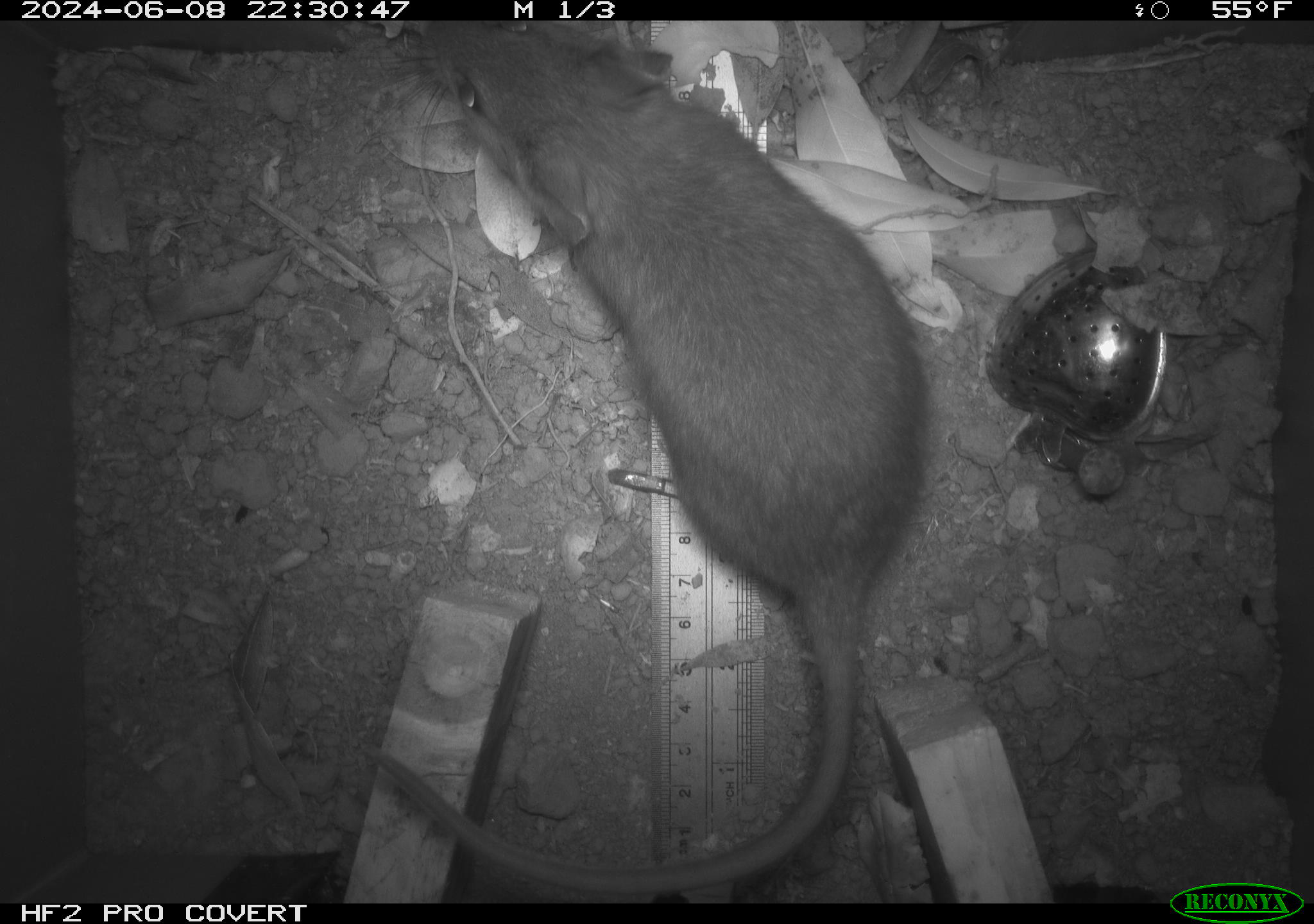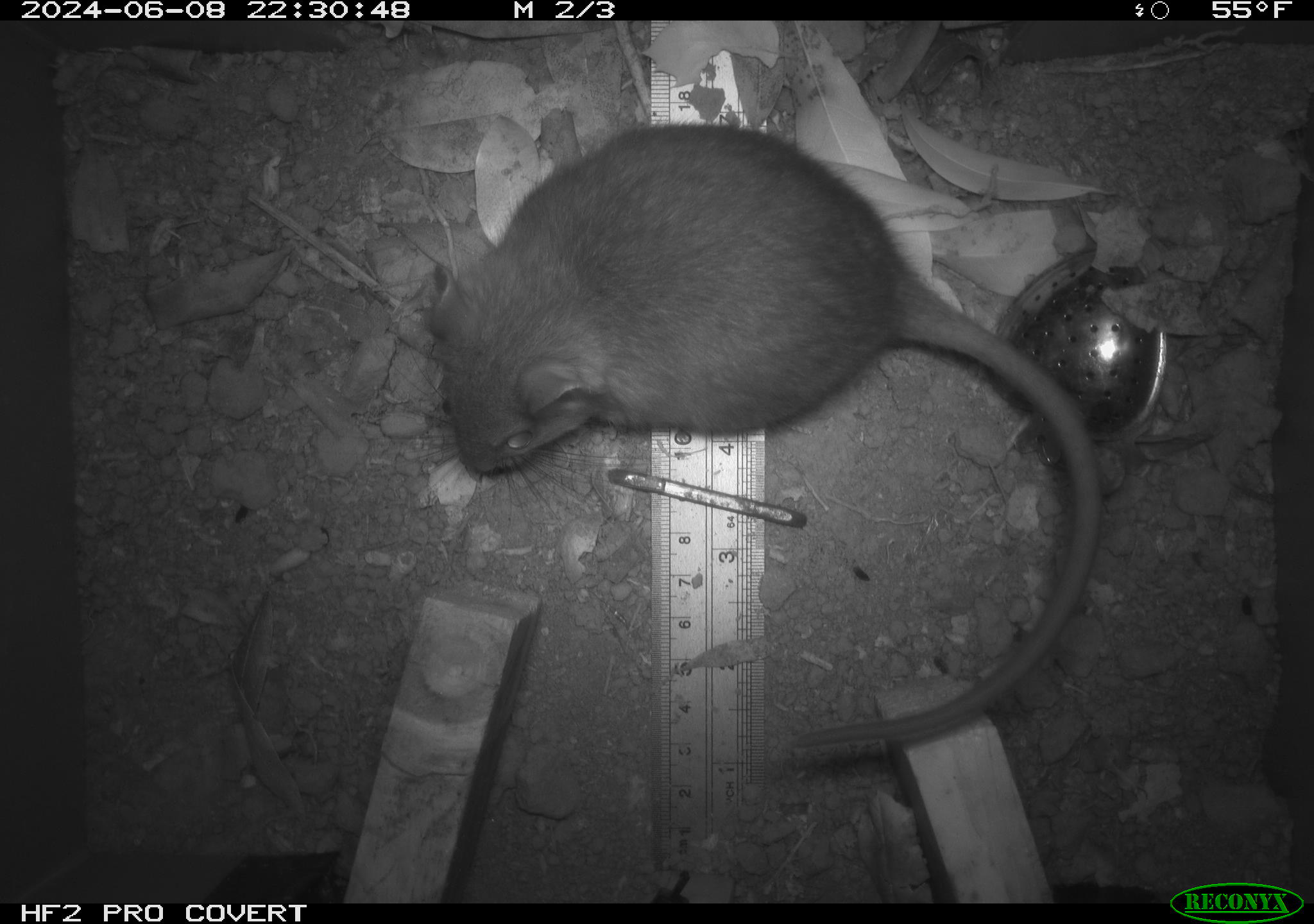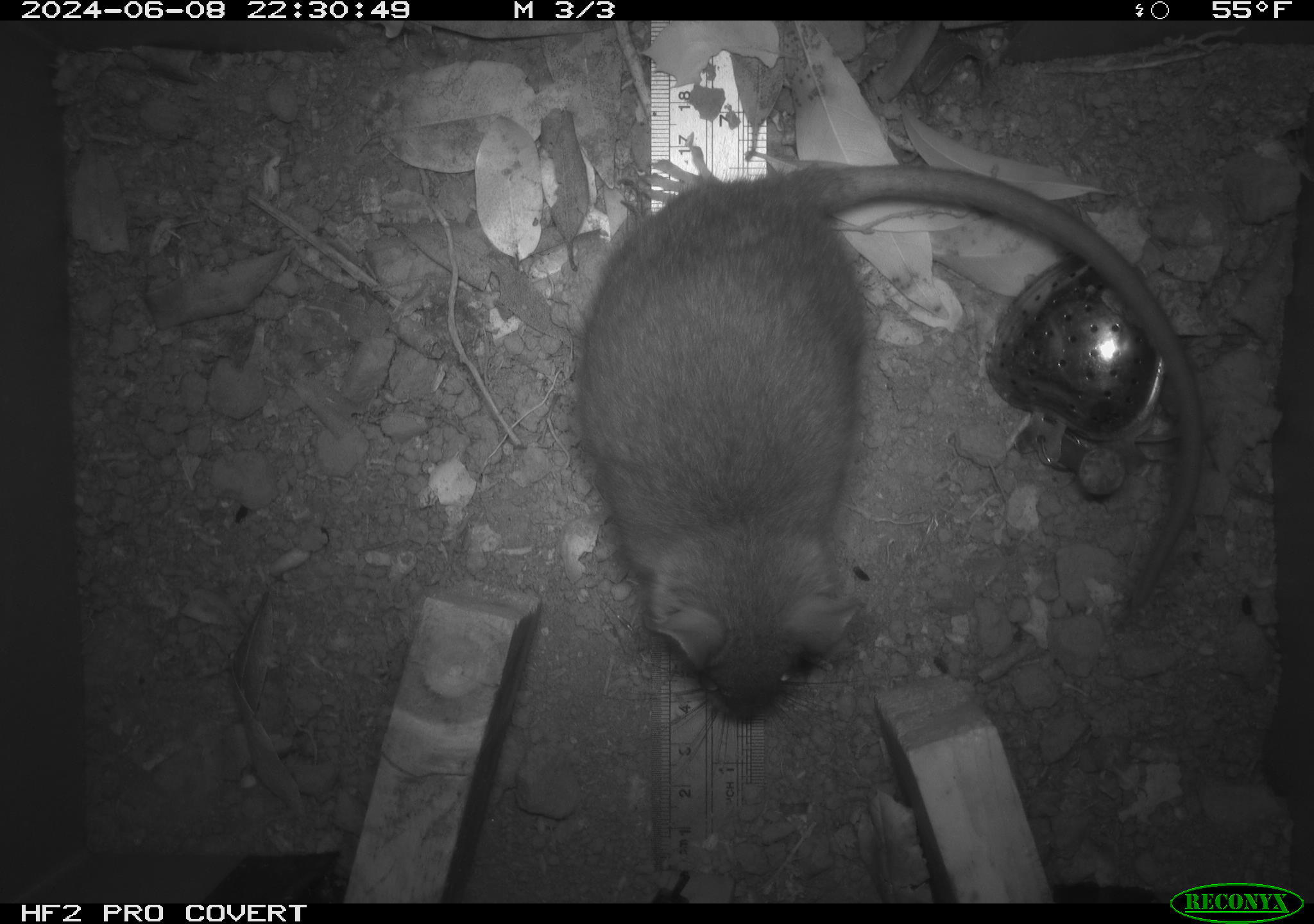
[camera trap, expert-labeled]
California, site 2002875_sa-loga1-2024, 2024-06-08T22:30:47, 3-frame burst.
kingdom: Animalia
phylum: Chordata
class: Mammalia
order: Rodentia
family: Cricetidae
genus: Neotoma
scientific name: Neotoma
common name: pack rat or woodrat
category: neotoma species